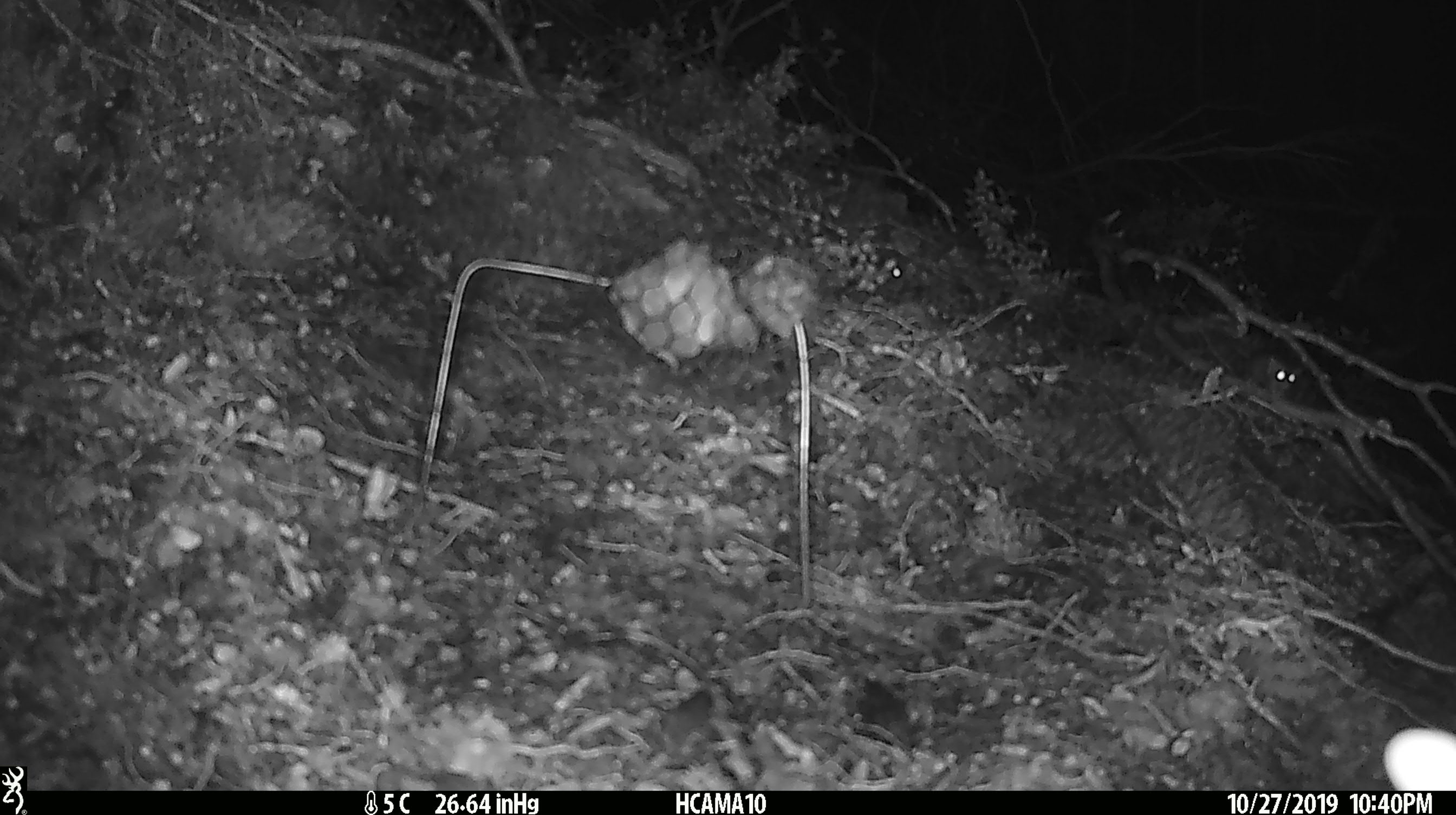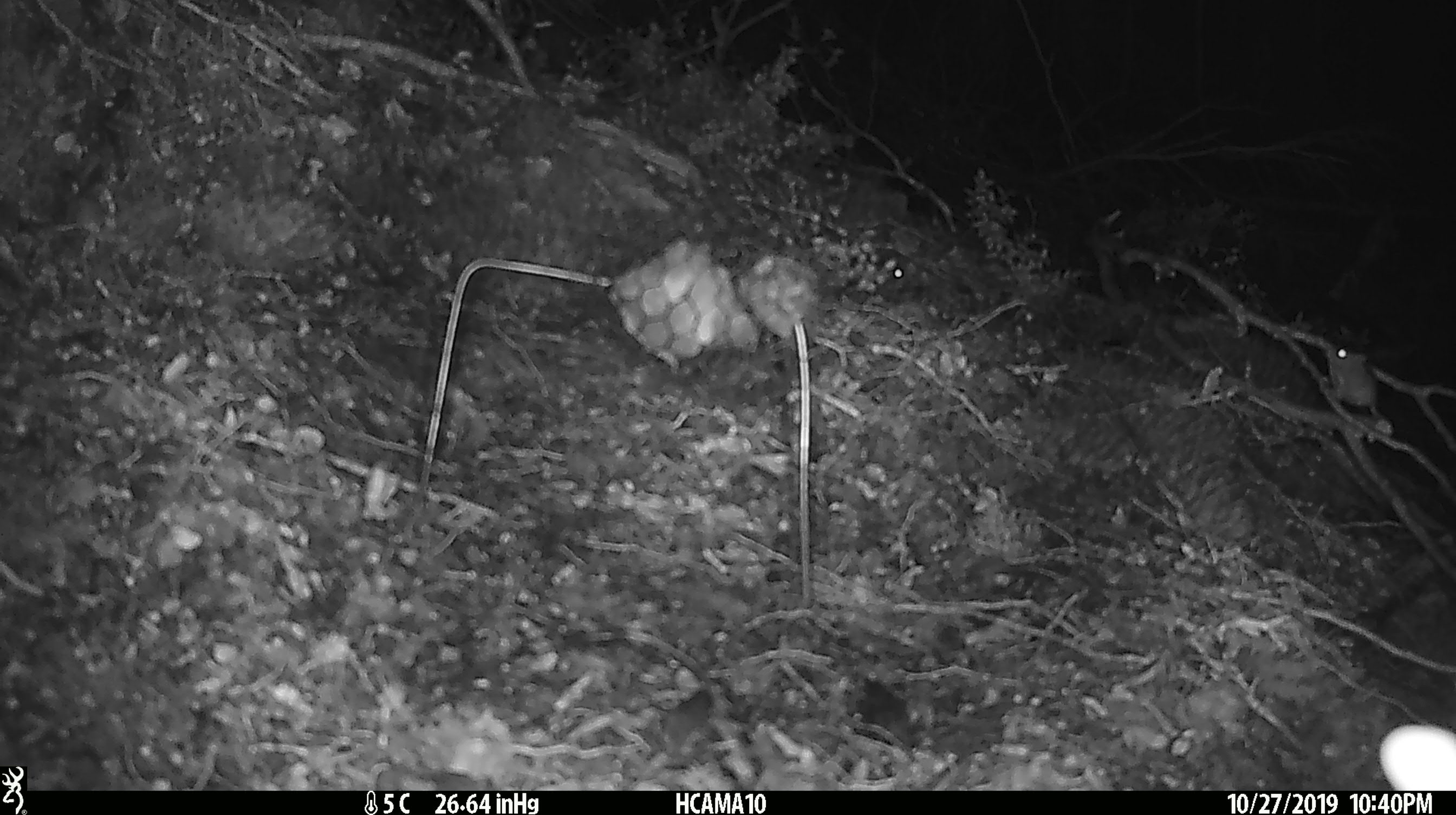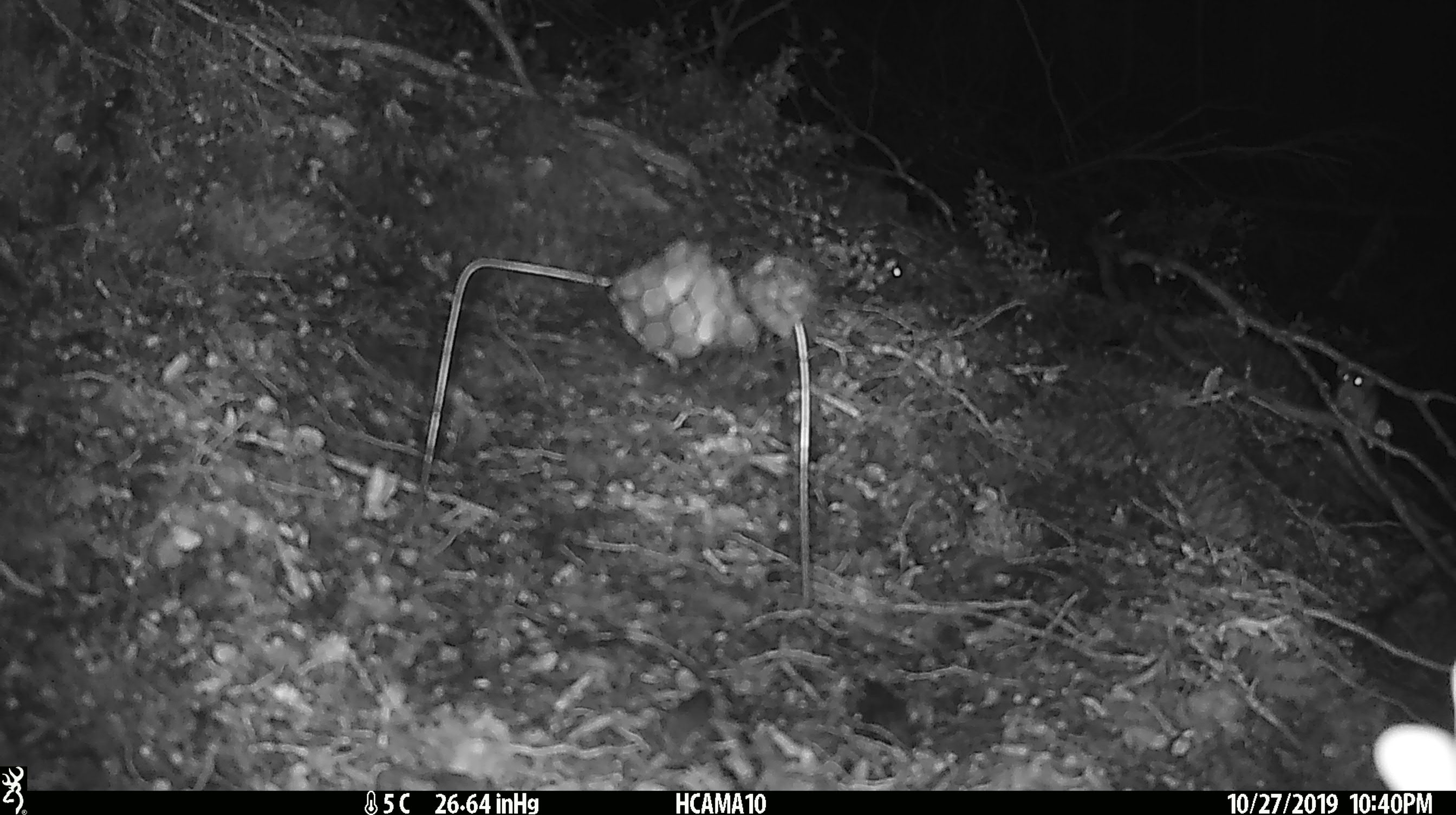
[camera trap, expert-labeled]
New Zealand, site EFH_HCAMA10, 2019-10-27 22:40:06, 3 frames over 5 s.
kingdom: Animalia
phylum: Chordata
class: Mammalia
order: Rodentia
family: Muridae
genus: Mus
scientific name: Mus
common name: mouse